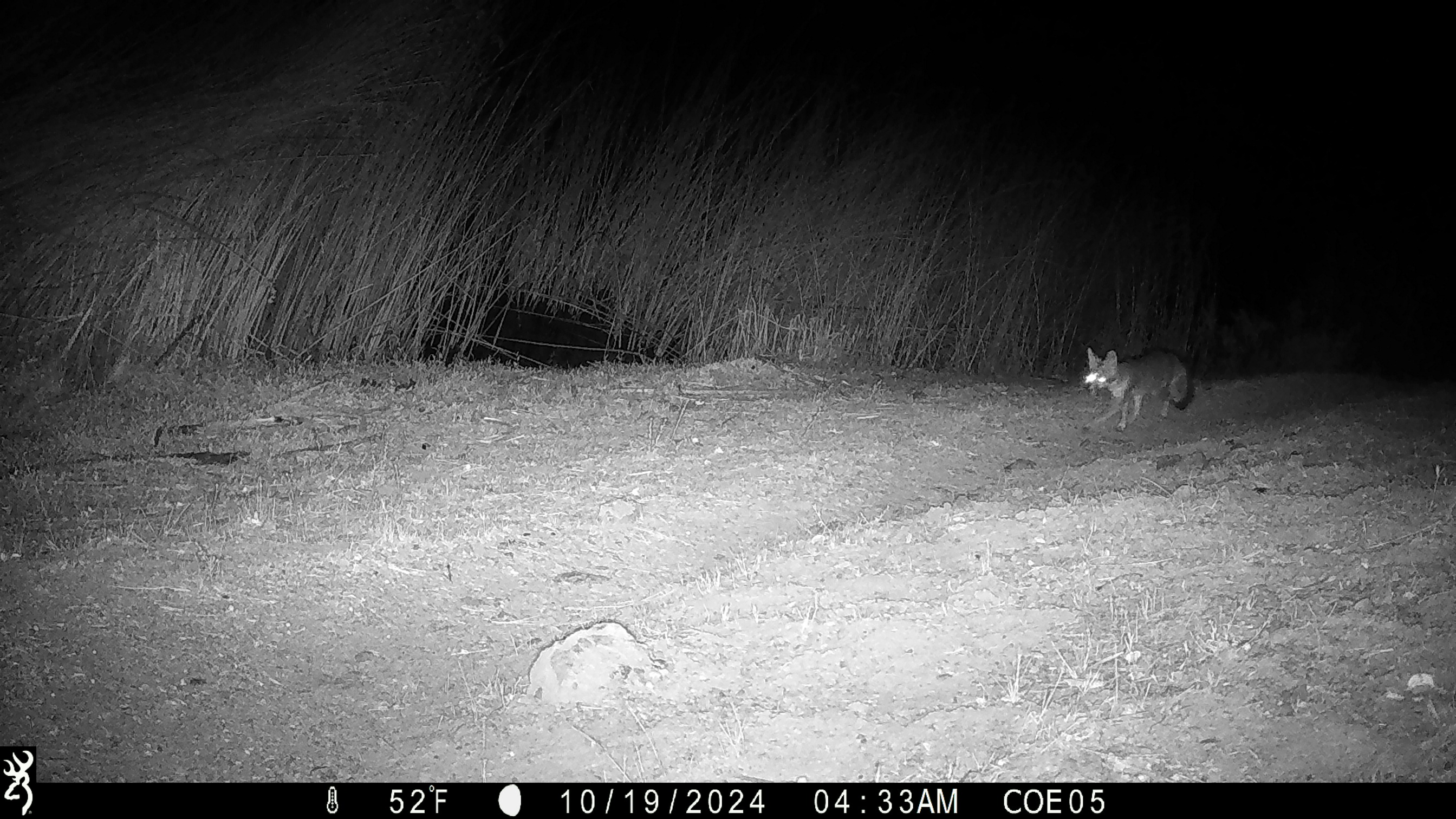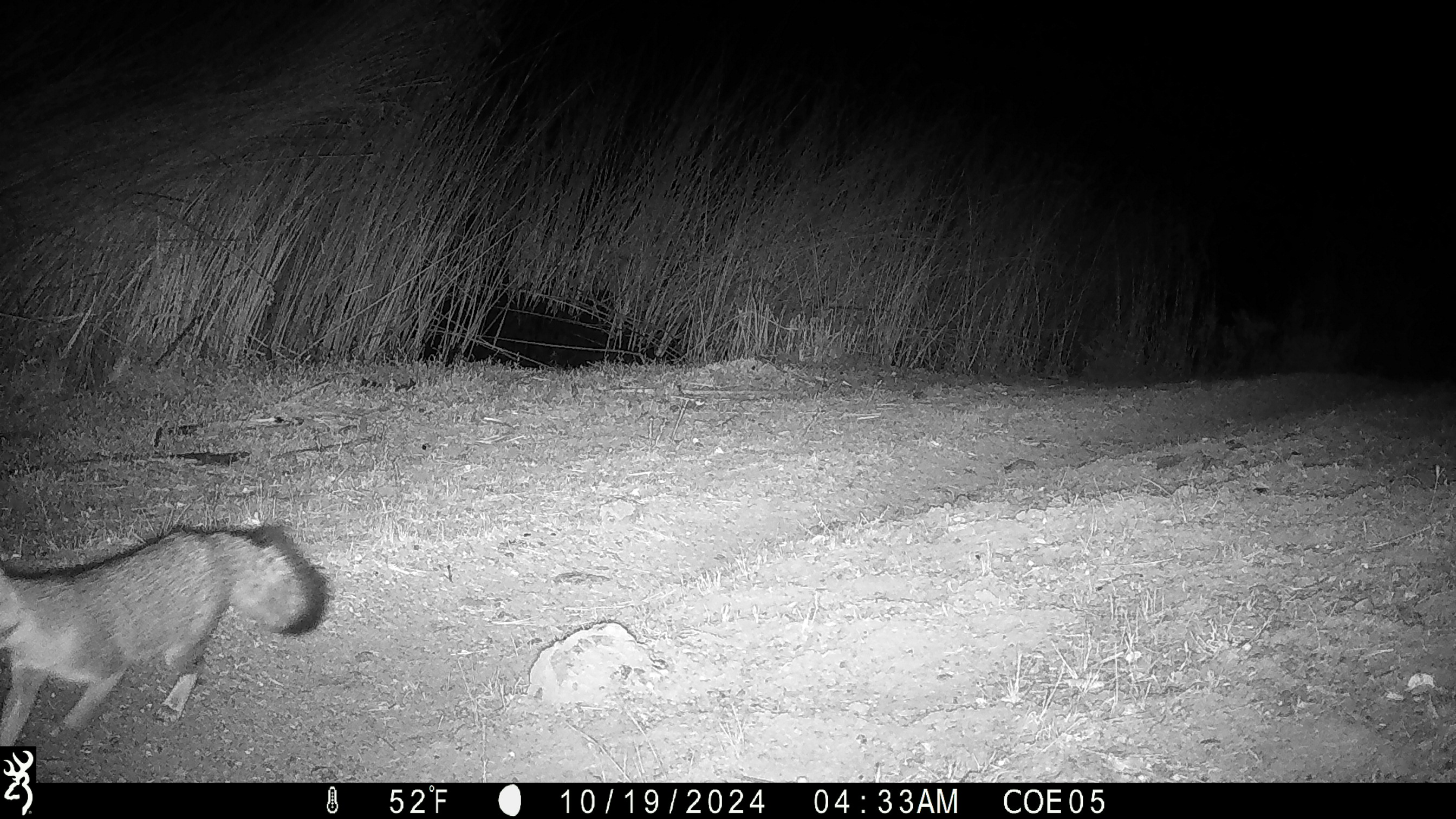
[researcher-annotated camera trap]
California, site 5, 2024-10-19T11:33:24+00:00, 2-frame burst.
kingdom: Animalia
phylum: Chordata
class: Mammalia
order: Carnivora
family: Canidae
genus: Urocyon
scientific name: Urocyon cinereoargenteus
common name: gray fox